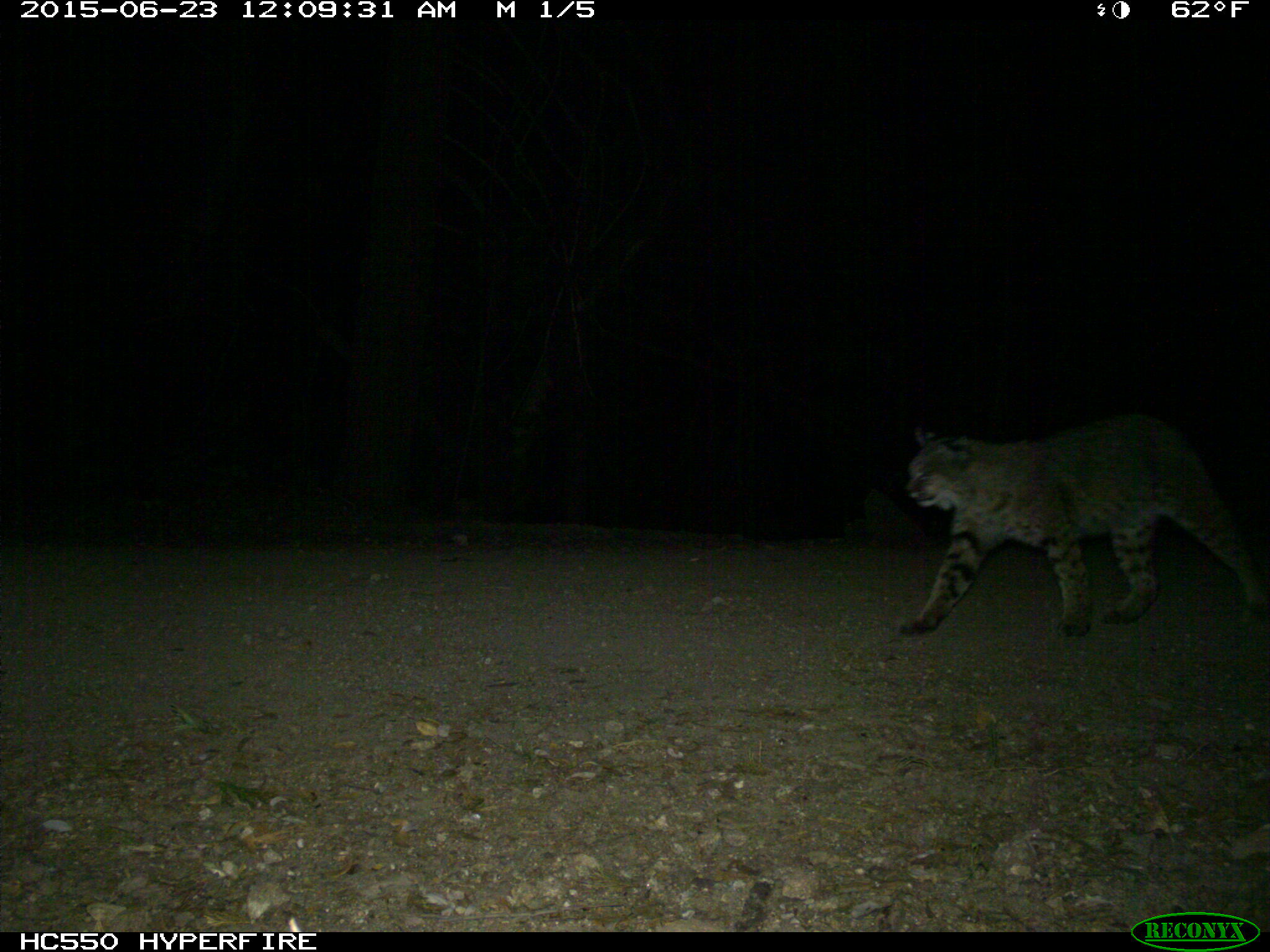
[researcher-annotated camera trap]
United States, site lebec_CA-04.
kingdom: Animalia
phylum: Chordata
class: Mammalia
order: Carnivora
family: Felidae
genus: Lynx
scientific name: Lynx rufus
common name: bobcat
Lynx rufus (bobcat).